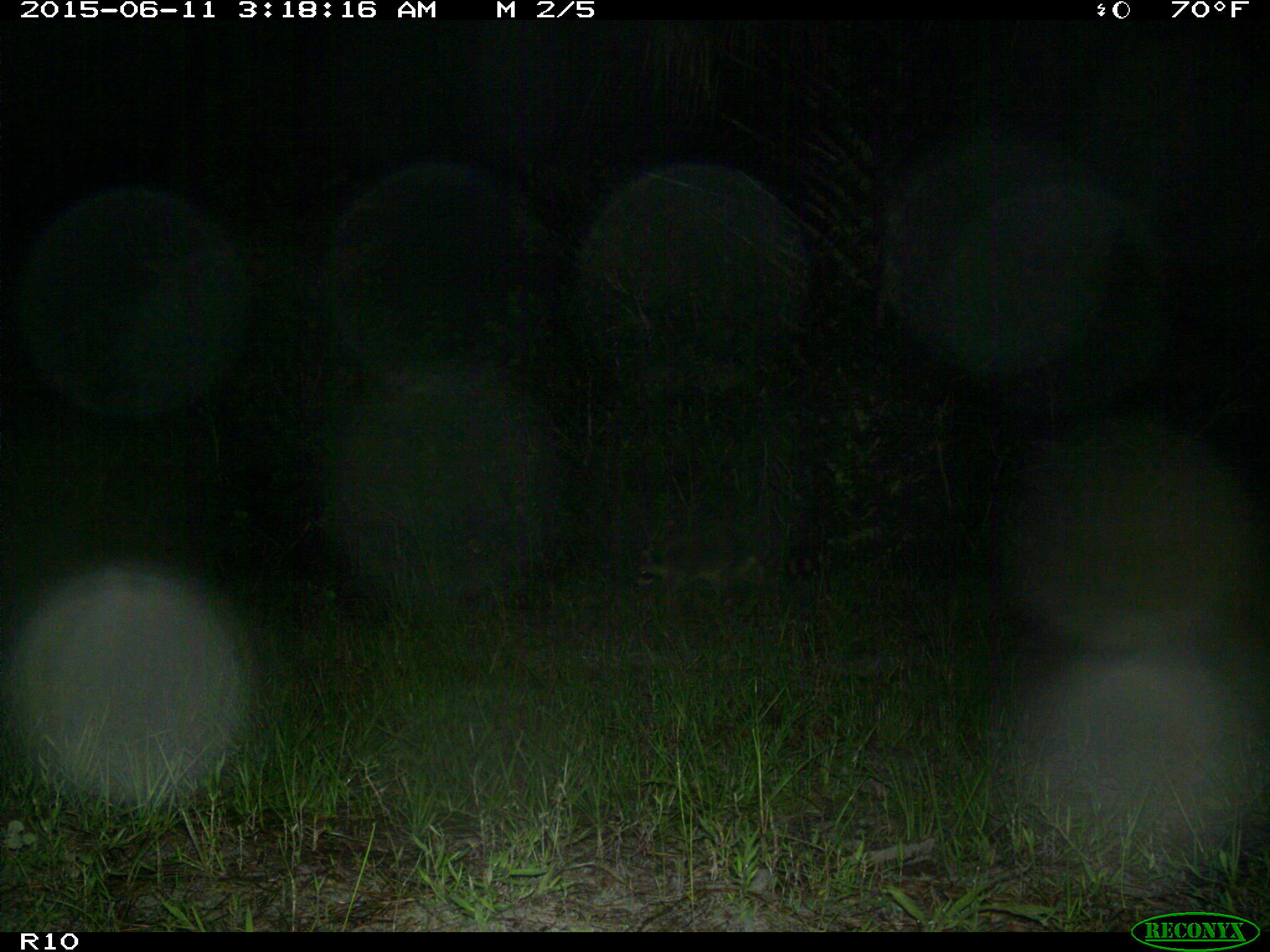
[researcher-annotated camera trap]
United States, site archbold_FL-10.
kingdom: Animalia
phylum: Chordata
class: Mammalia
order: Carnivora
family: Procyonidae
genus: Procyon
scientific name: Procyon lotor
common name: common raccoon